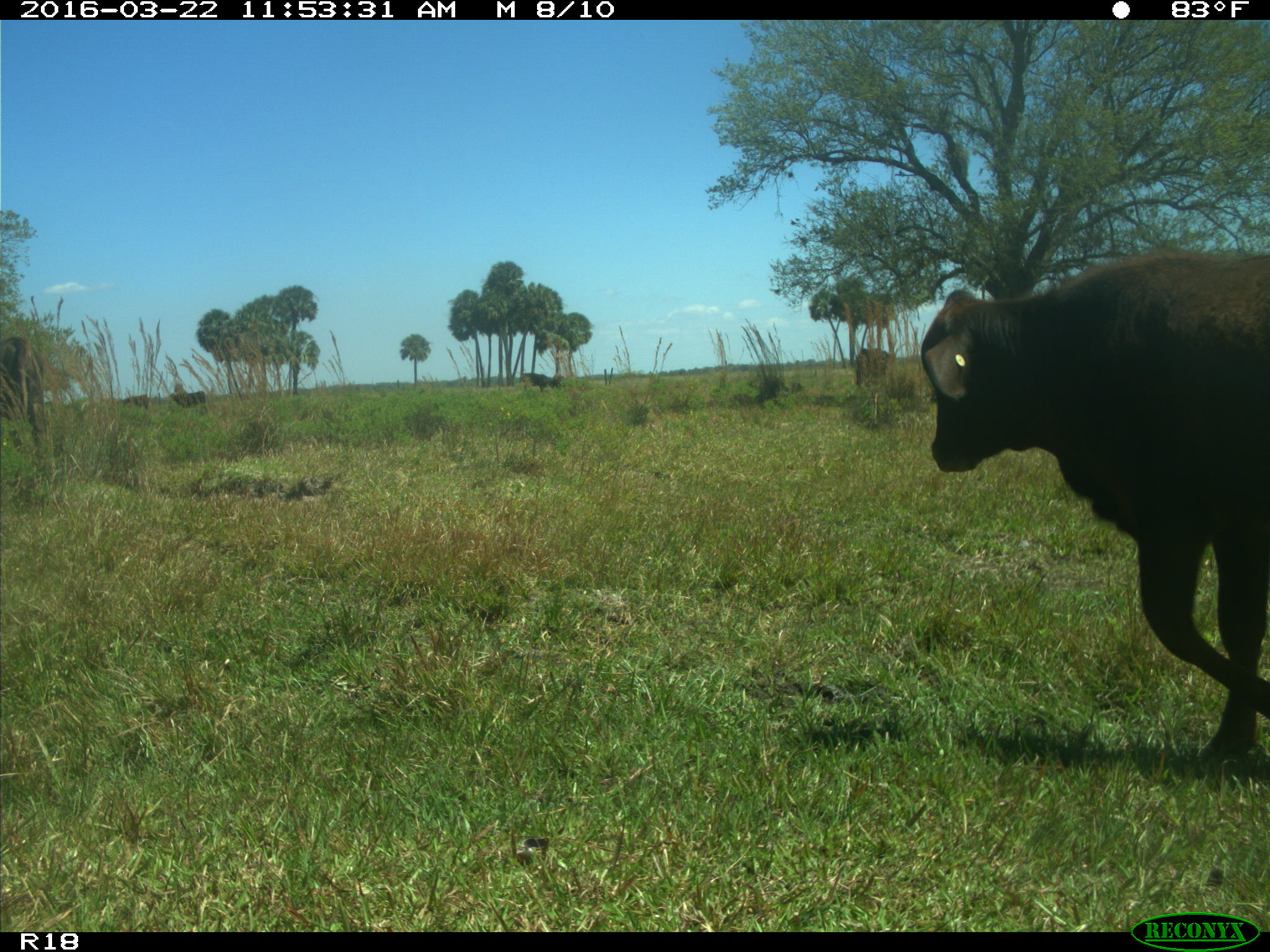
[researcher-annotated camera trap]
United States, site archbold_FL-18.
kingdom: Animalia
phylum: Chordata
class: Mammalia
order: Artiodactyla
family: Bovidae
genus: Bos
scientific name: Bos taurus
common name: domestic cow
Bos taurus (domestic cow).